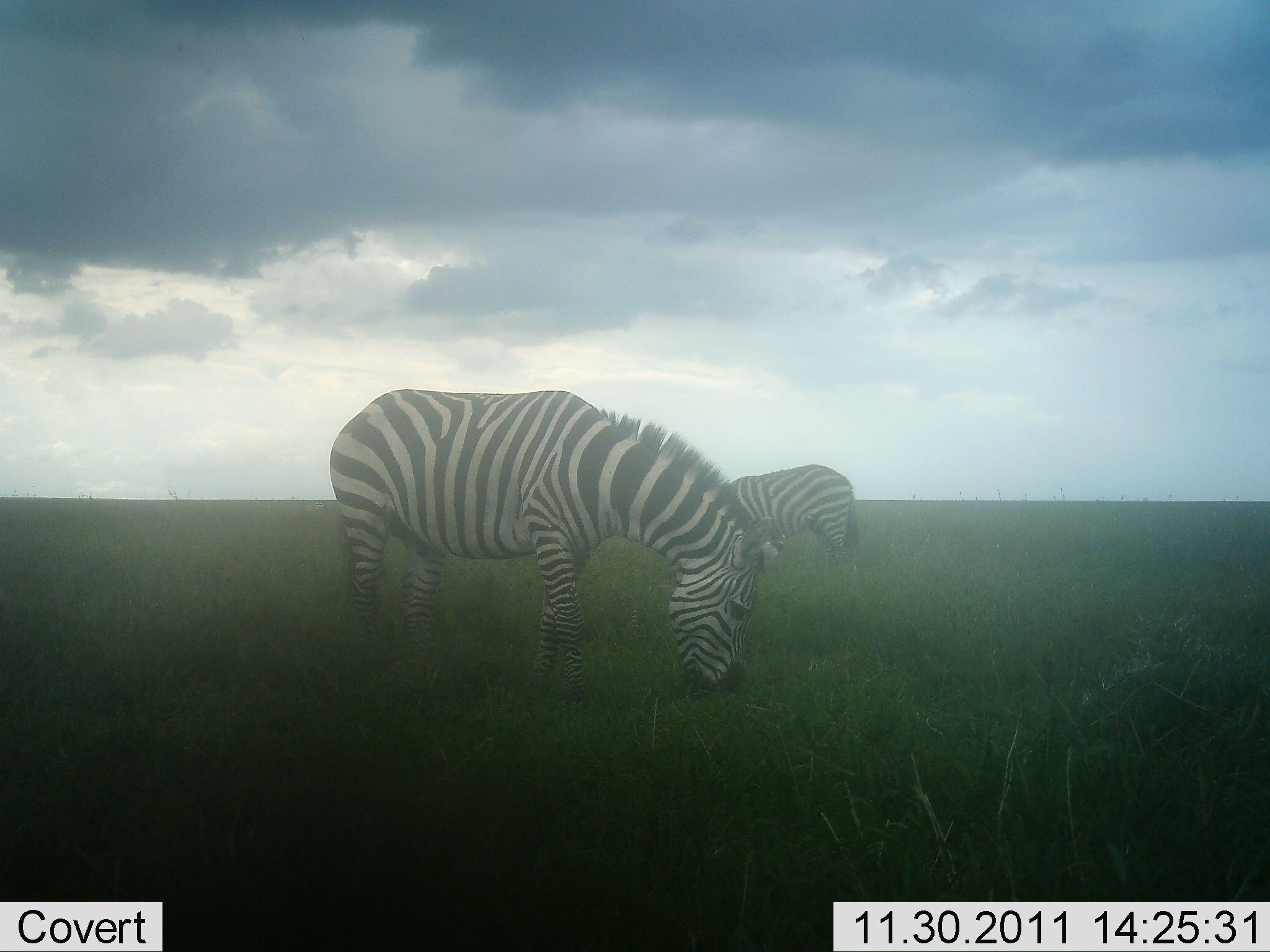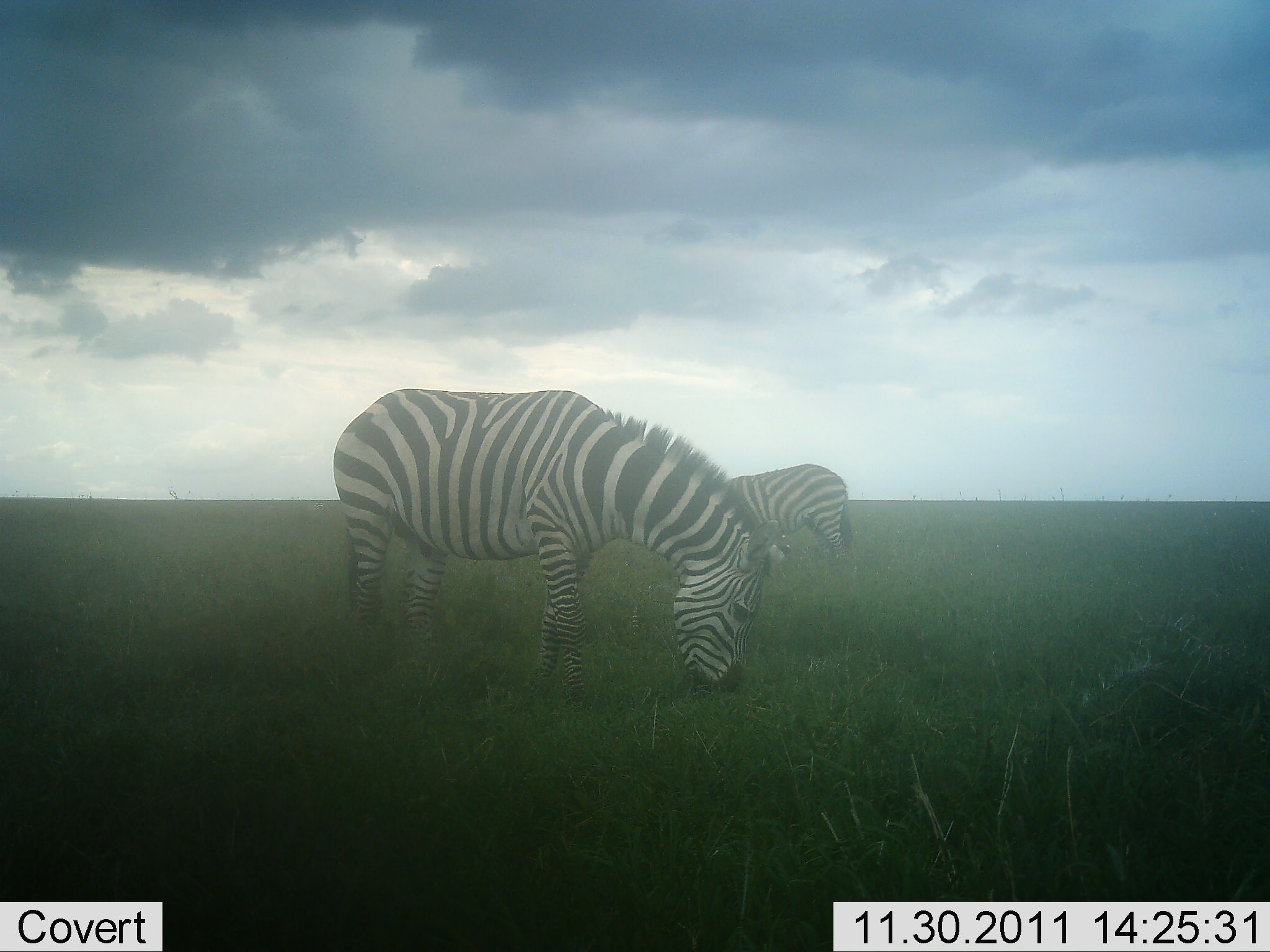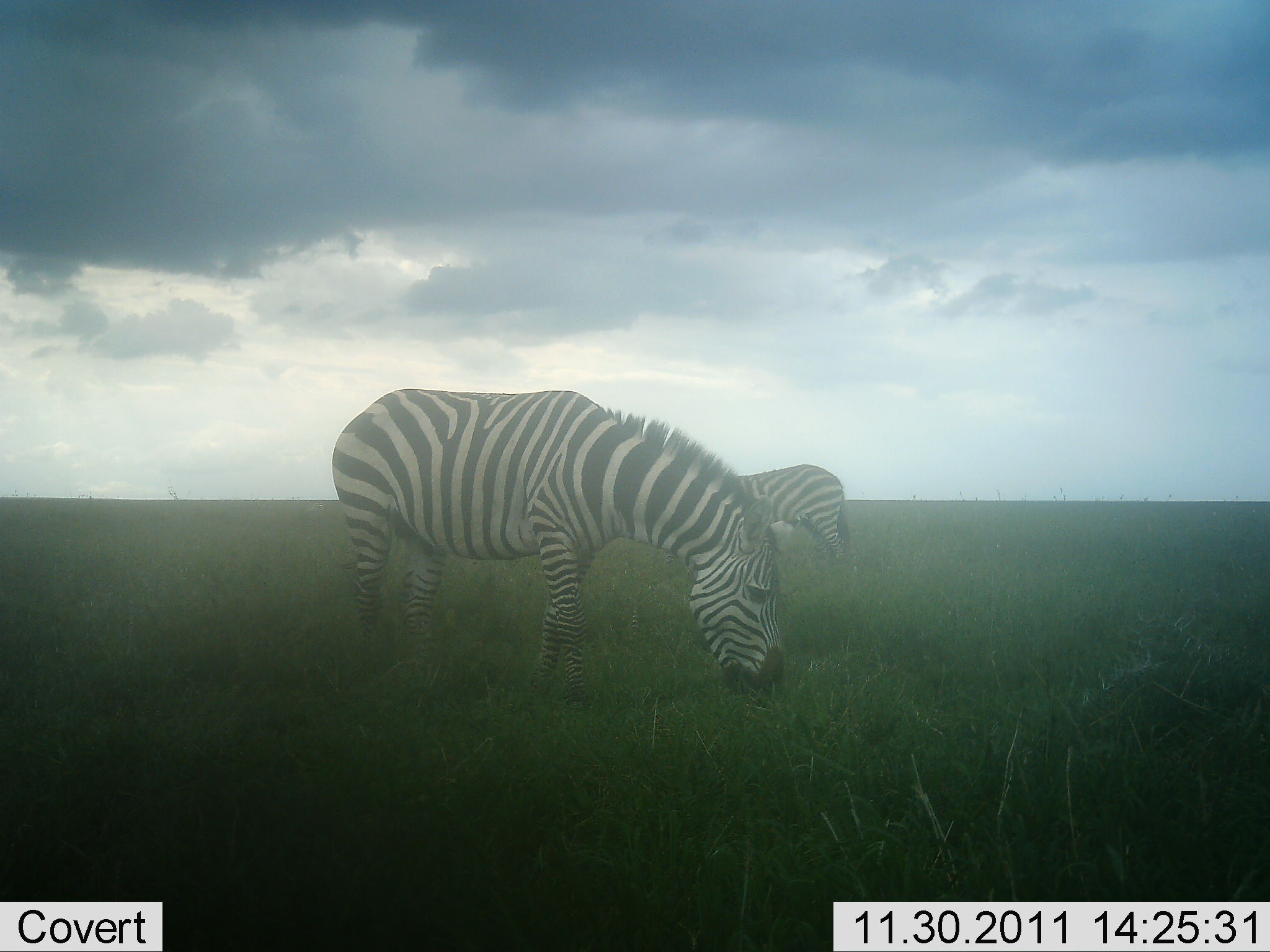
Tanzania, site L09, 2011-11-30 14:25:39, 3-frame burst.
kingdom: Animalia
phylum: Chordata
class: Mammalia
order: Perissodactyla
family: Equidae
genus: Equus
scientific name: Equus quagga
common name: plains zebra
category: zebra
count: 2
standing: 54%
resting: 0%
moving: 8%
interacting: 0%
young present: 0%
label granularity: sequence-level